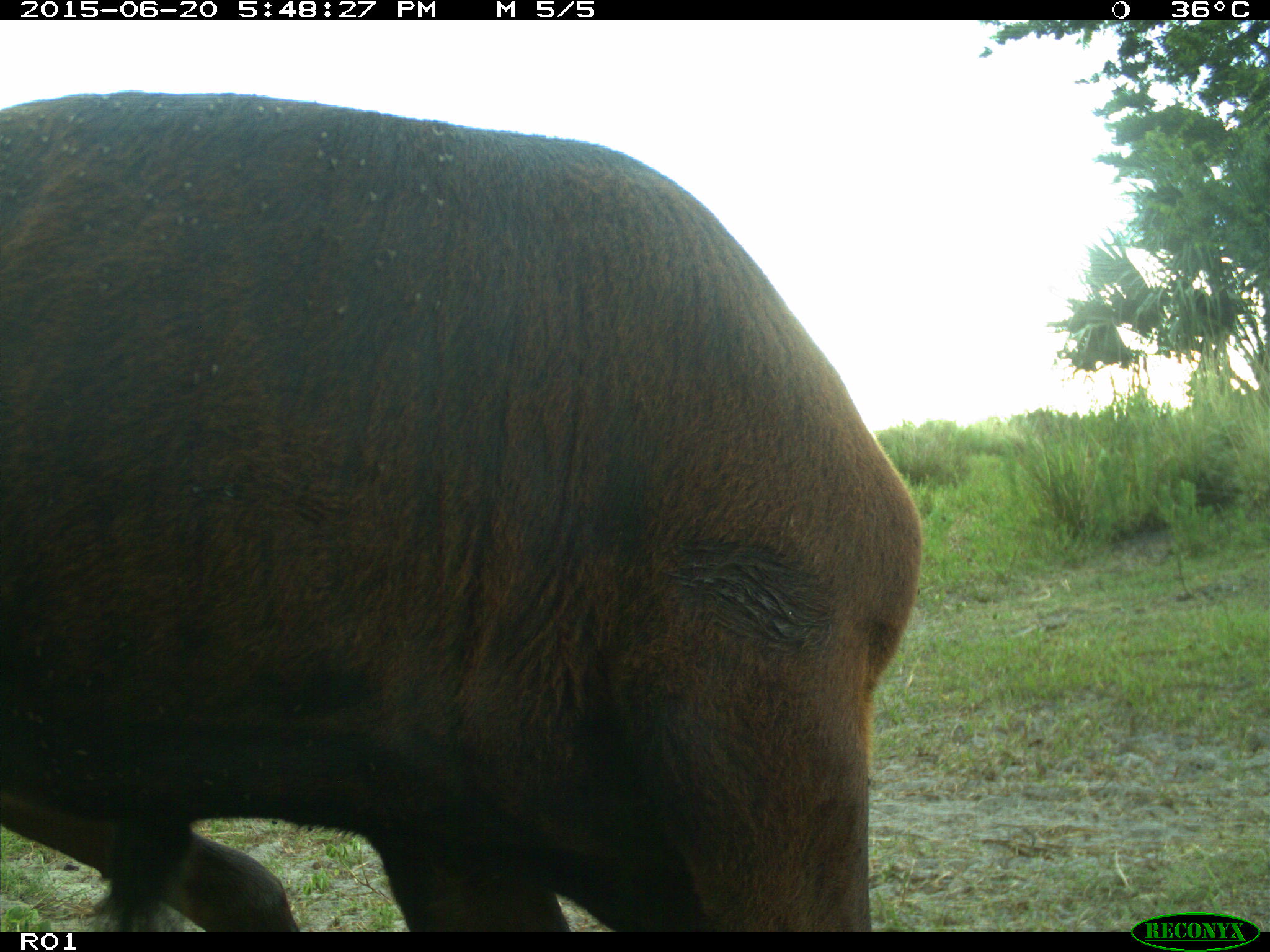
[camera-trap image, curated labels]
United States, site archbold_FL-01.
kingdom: Animalia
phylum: Chordata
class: Mammalia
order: Artiodactyla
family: Bovidae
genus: Bos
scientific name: Bos taurus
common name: domestic cow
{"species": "Bos taurus (domestic cow)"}